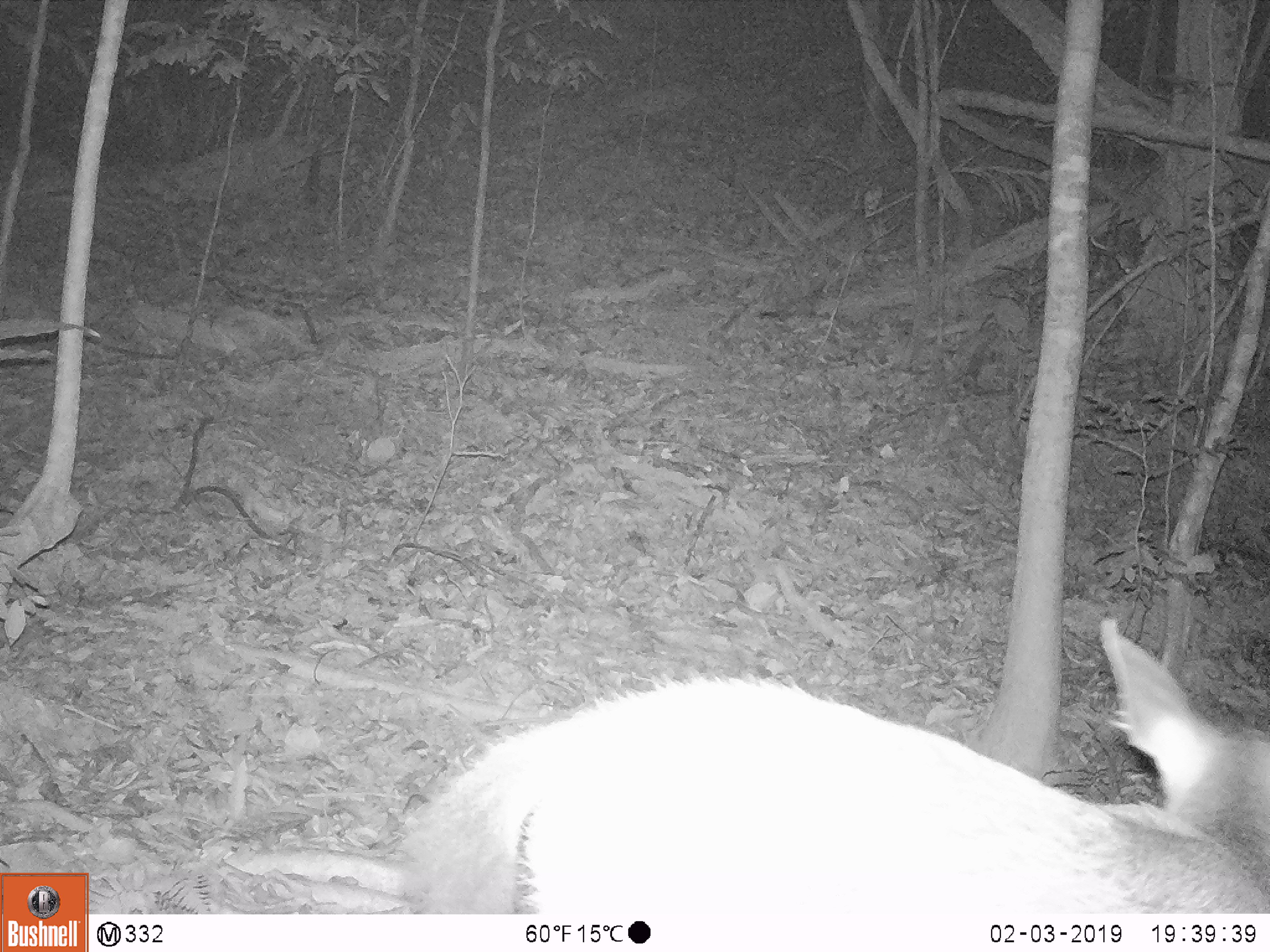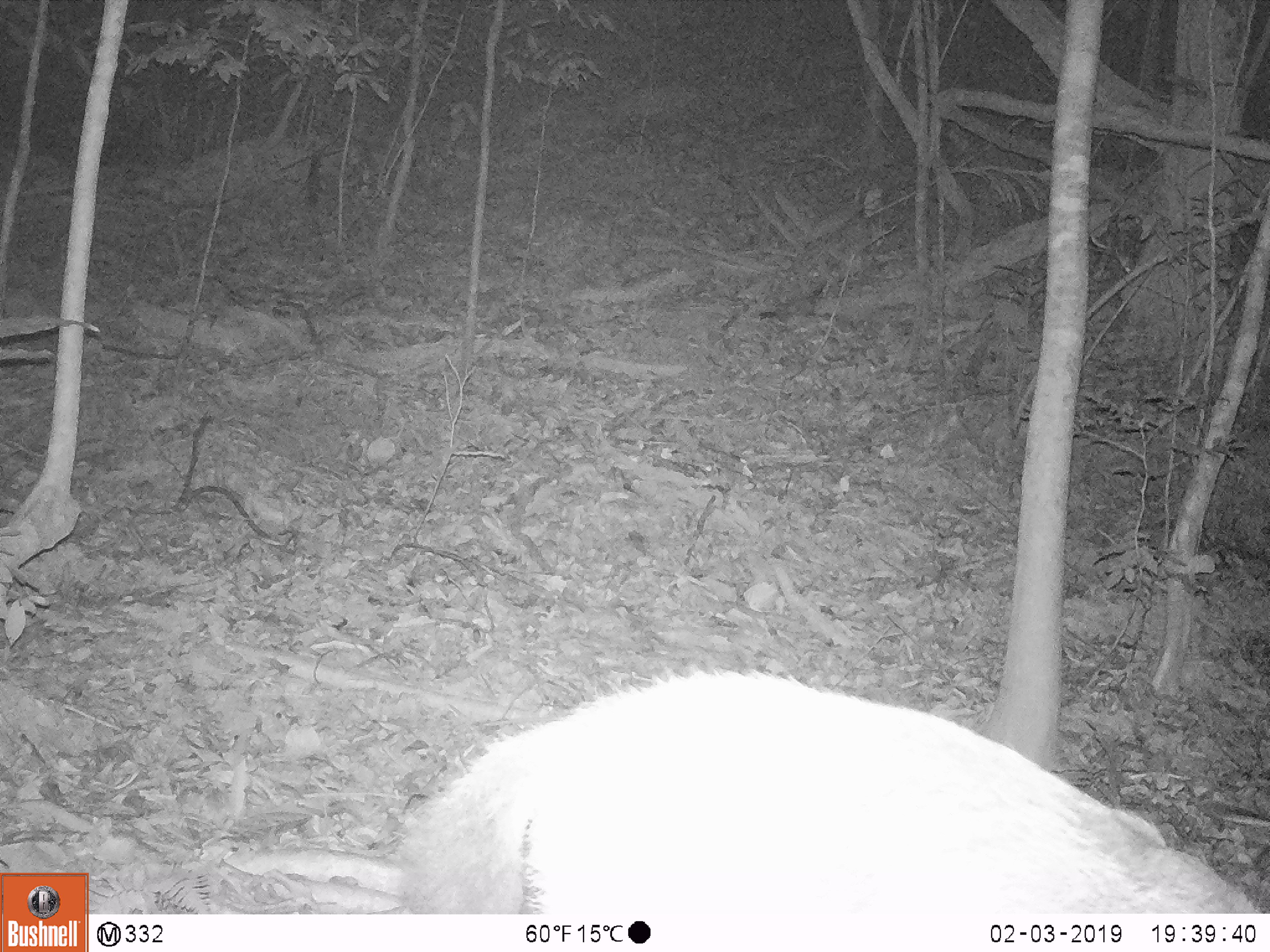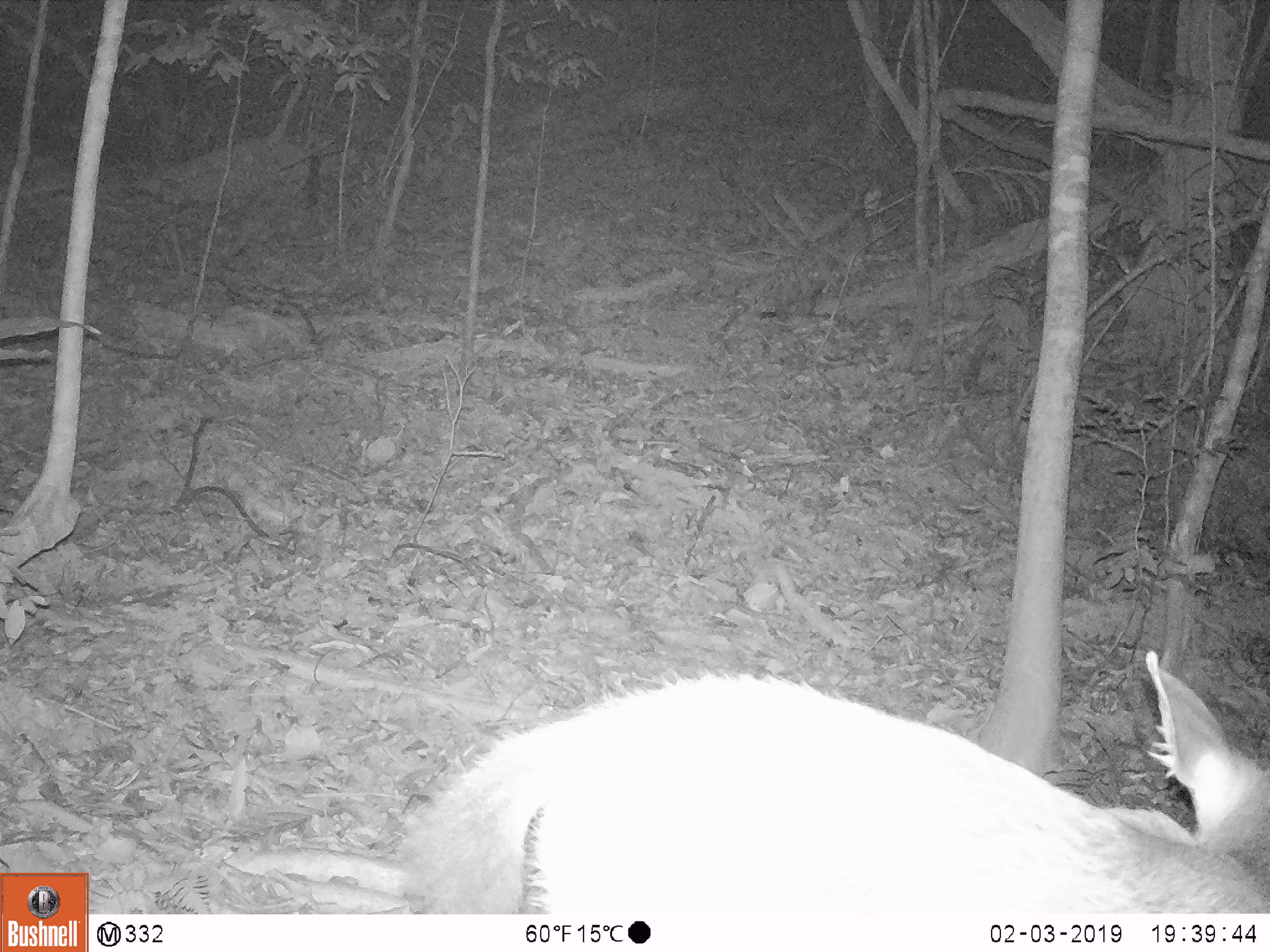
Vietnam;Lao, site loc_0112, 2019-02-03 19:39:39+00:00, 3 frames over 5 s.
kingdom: Animalia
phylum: Chordata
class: Mammalia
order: Artiodactyla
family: Cervidae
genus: Rusa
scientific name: Rusa unicolor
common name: sambar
Sambar (Rusa unicolor). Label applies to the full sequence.